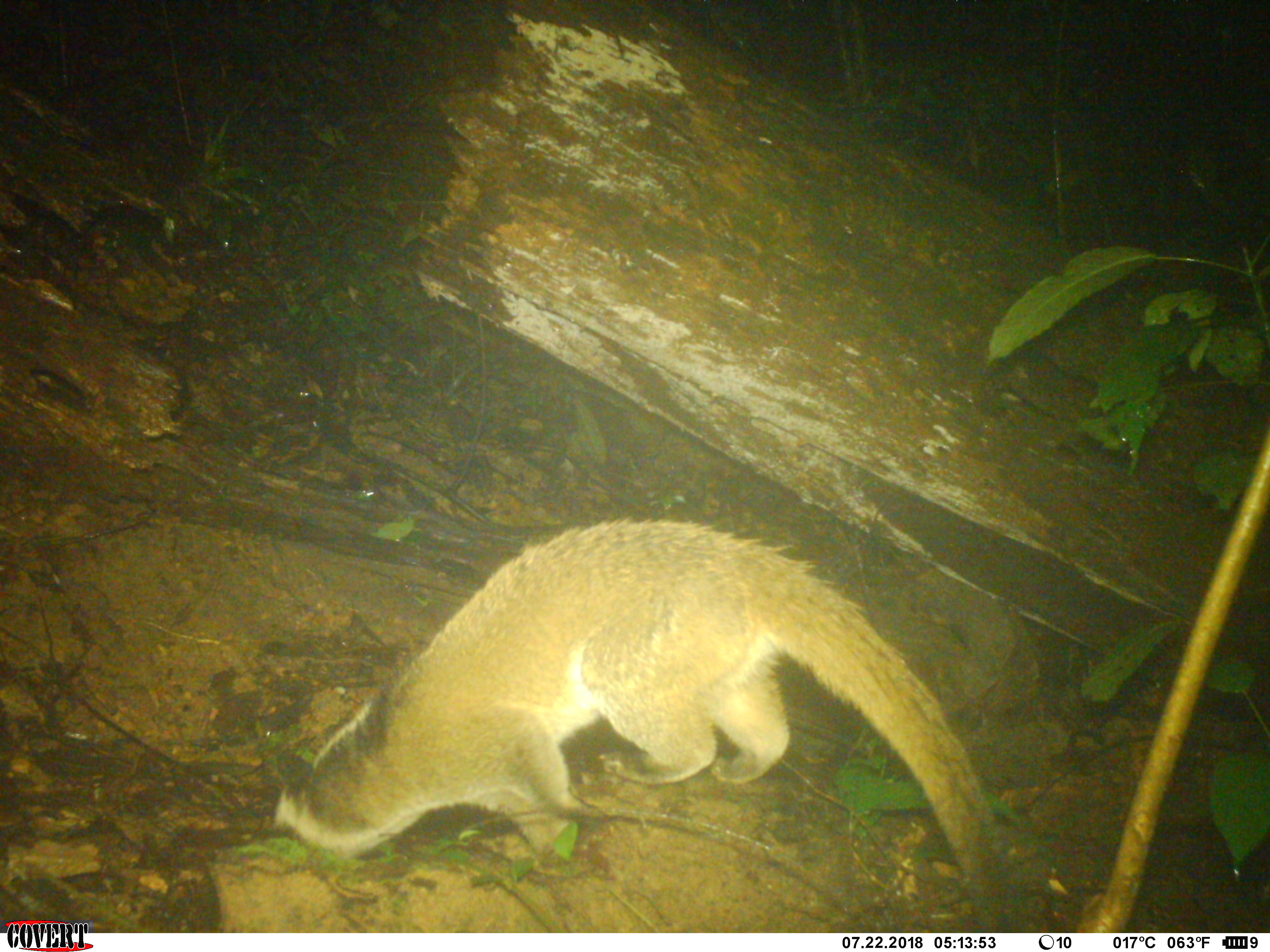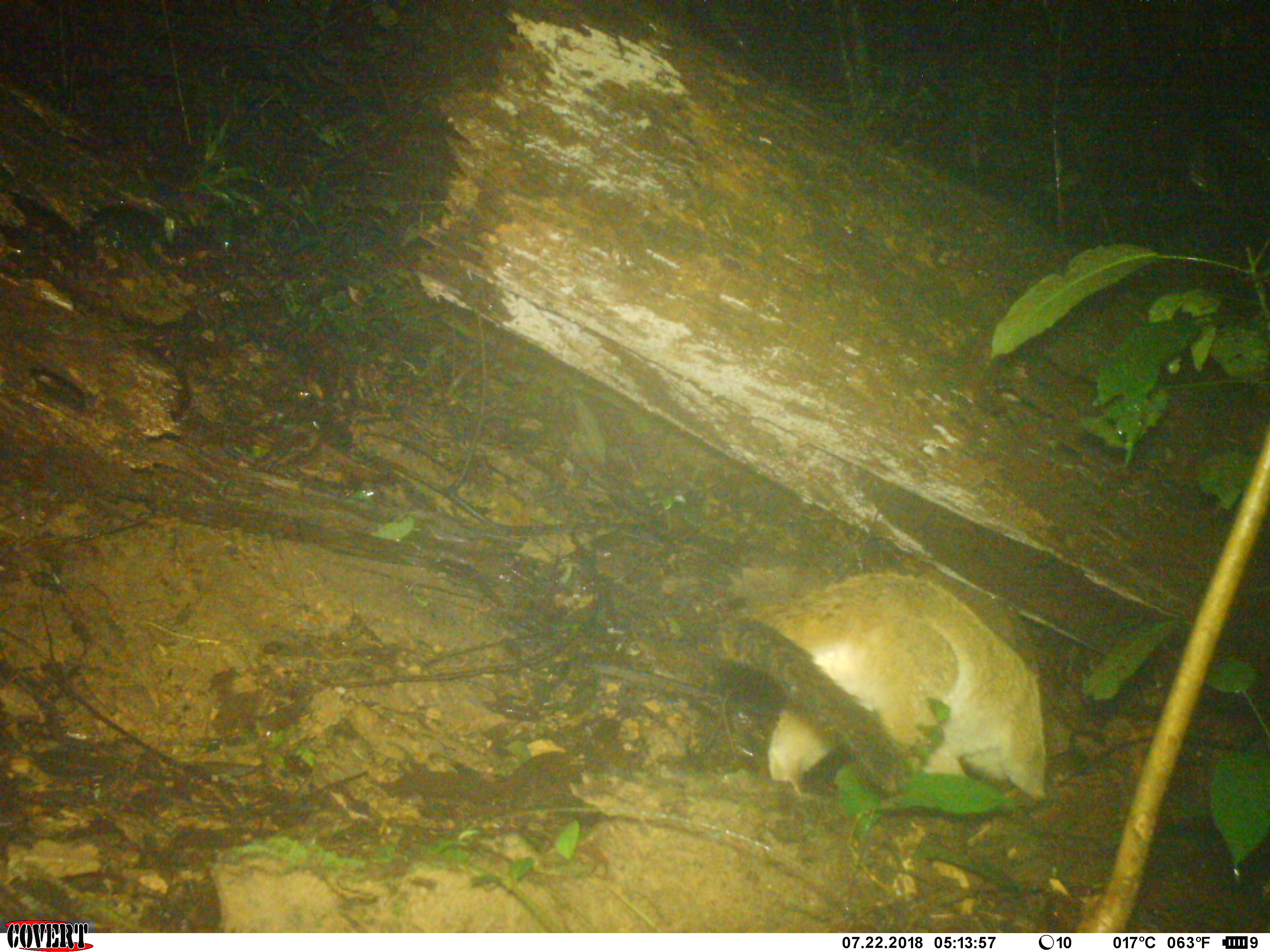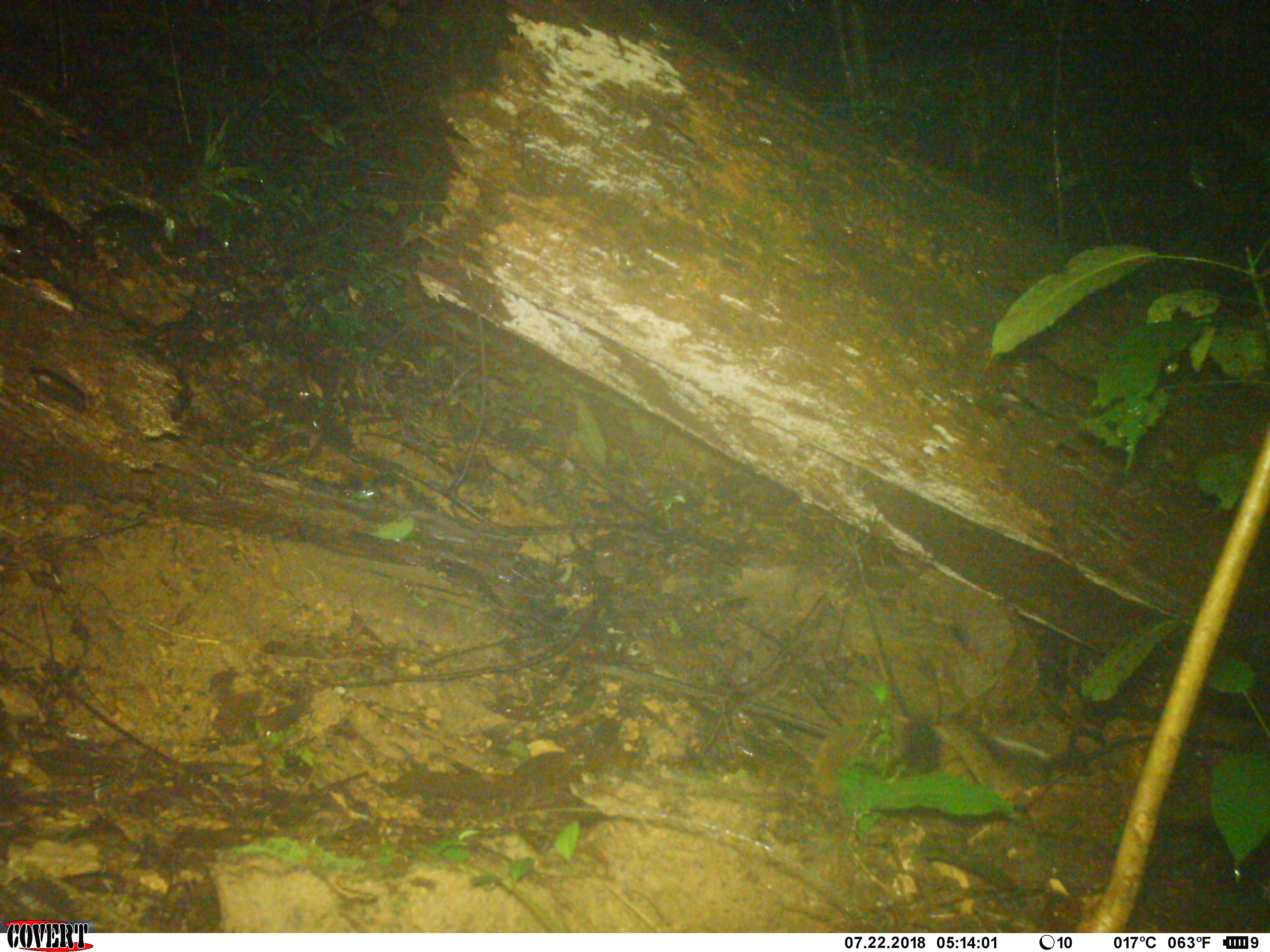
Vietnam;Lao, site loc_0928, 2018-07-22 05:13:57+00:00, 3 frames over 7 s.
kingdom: Animalia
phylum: Chordata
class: Mammalia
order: Carnivora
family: Viverridae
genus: Paguma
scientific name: Paguma larvata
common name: masked palm civet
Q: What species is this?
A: Masked palm civet (Paguma larvata).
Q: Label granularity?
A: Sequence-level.